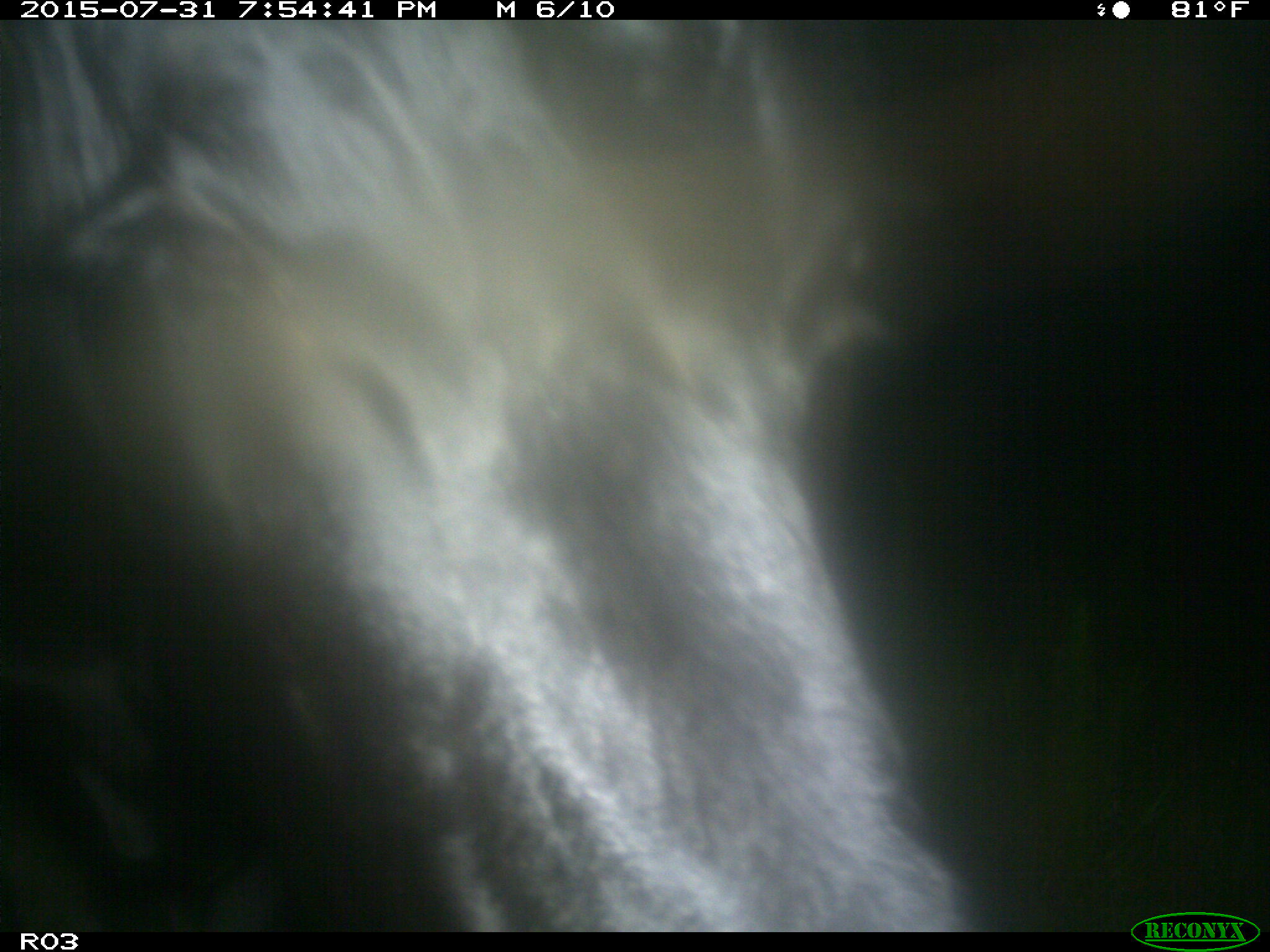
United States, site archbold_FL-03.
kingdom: Animalia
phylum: Chordata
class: Mammalia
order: Artiodactyla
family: Bovidae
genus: Bos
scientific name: Bos taurus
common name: domestic cow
Bos taurus (domestic cow).